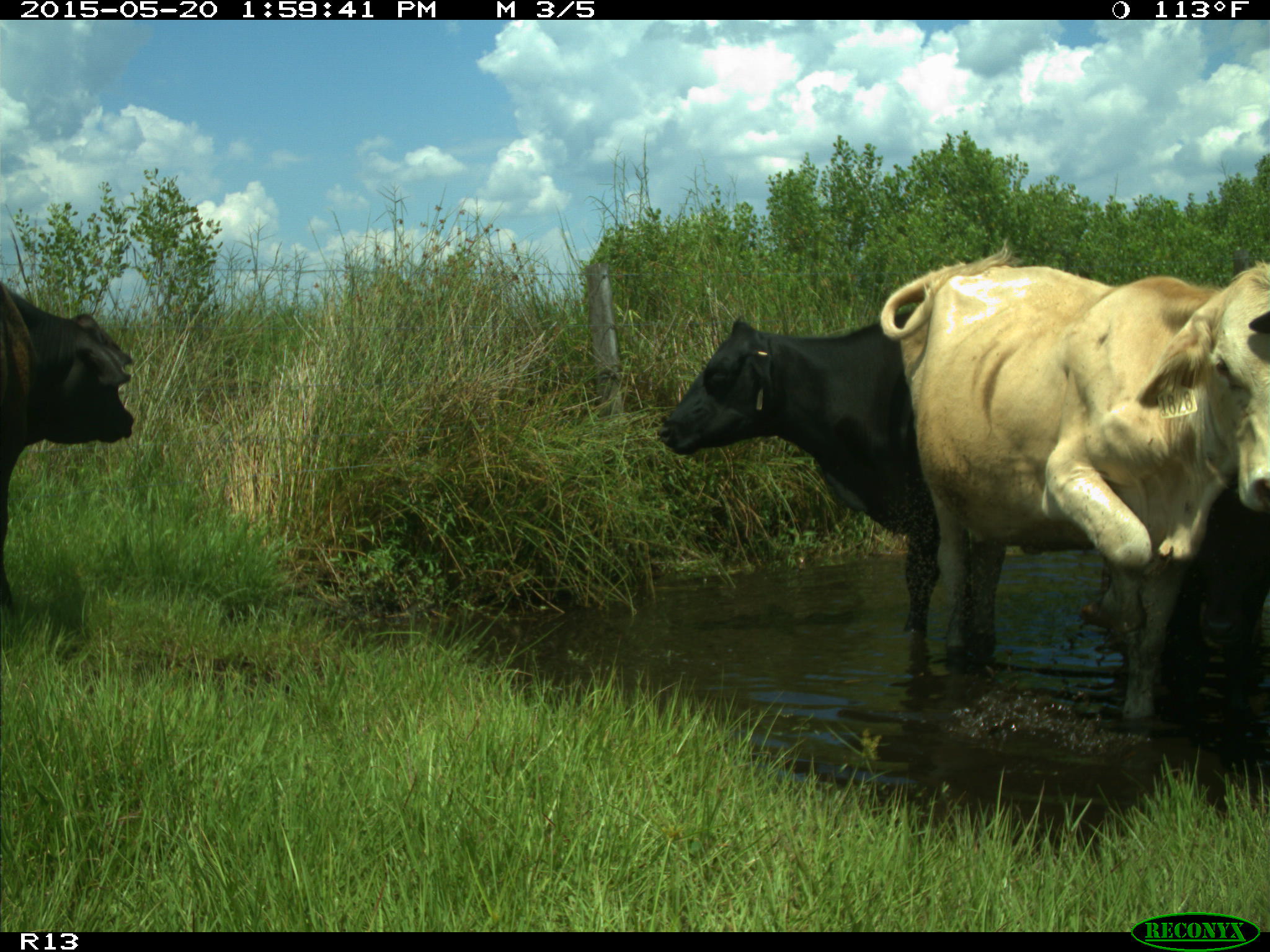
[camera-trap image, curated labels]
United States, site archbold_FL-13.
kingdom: Animalia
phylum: Chordata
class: Mammalia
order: Artiodactyla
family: Bovidae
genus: Bos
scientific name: Bos taurus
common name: domestic cow